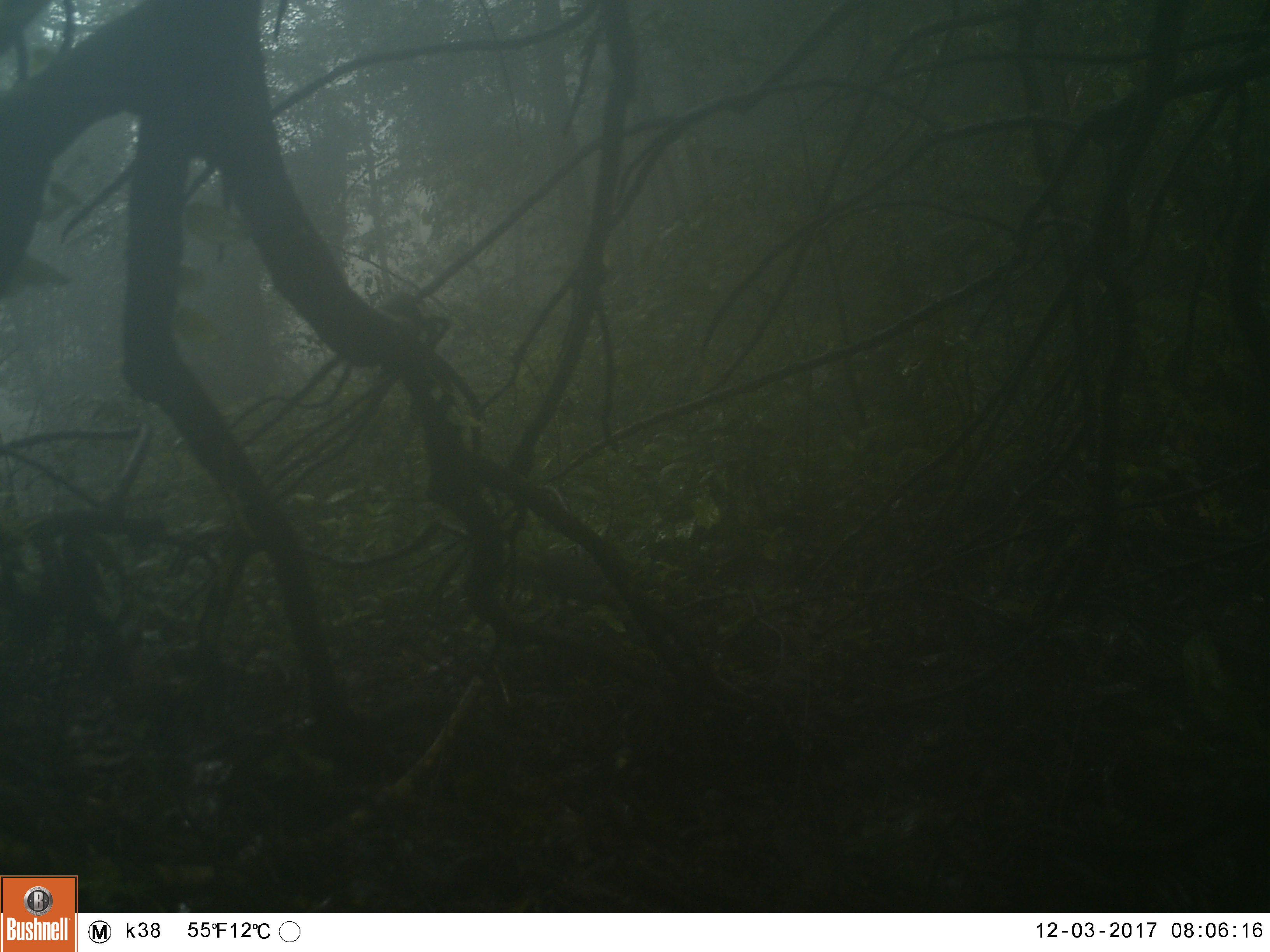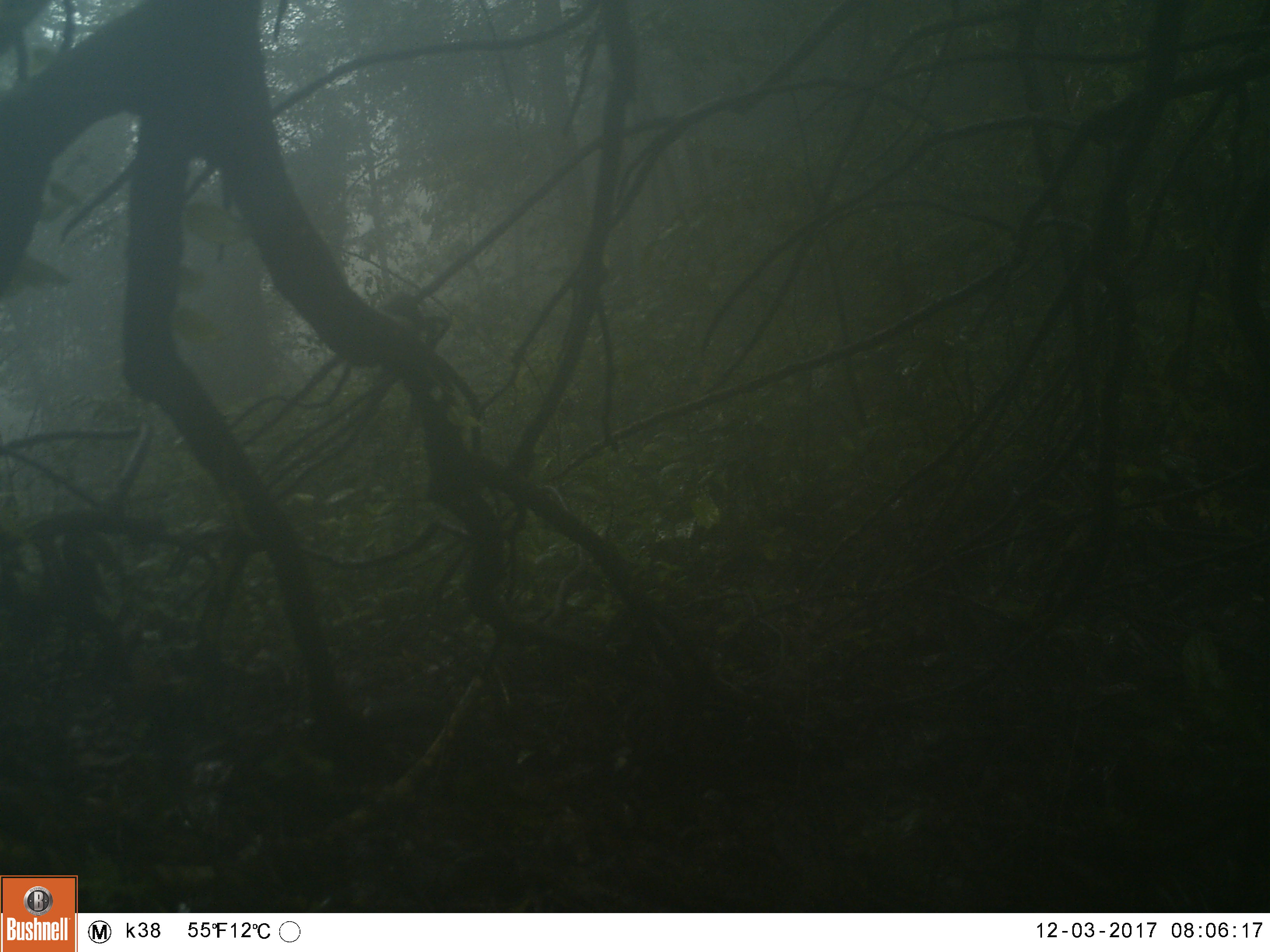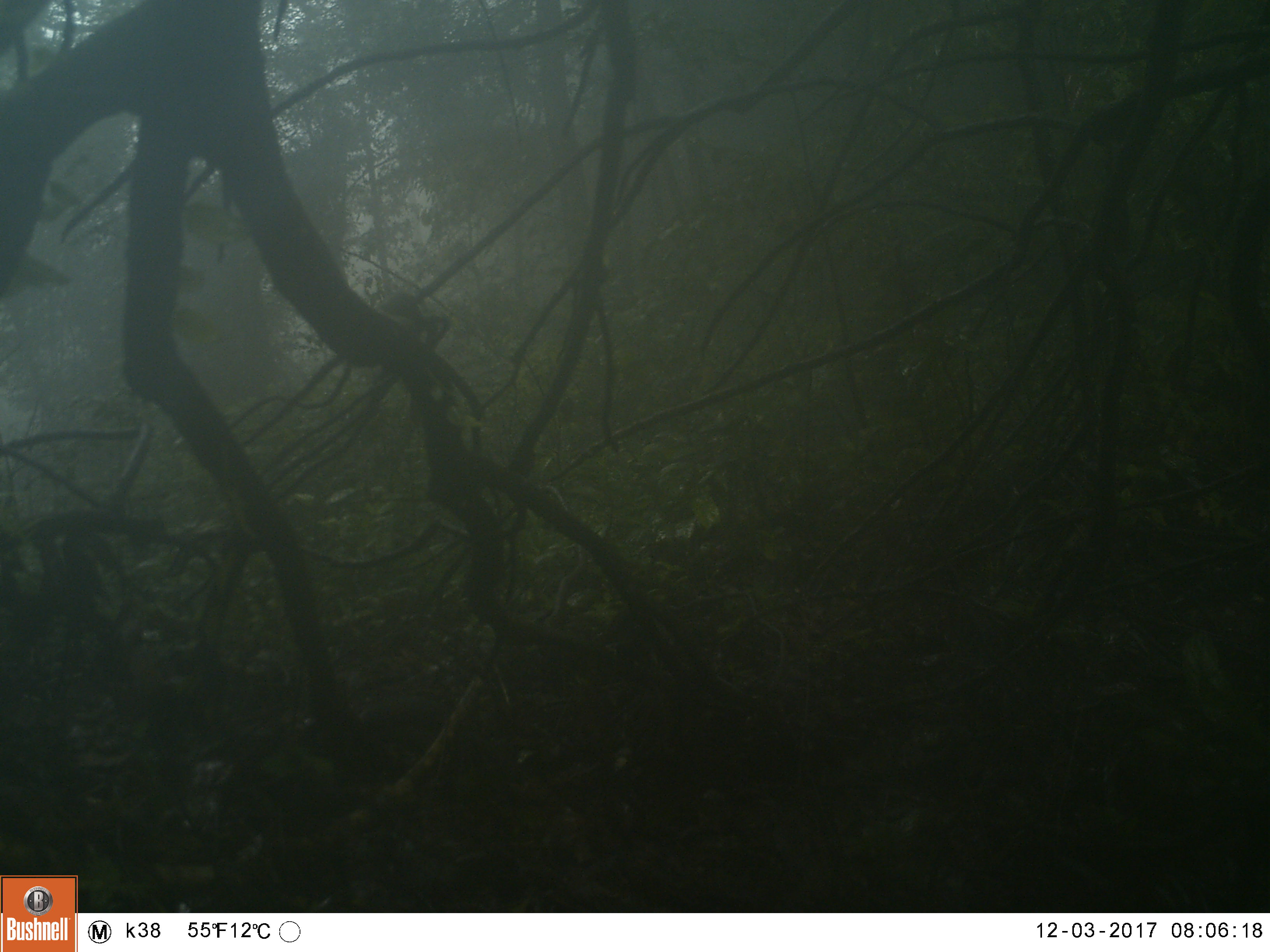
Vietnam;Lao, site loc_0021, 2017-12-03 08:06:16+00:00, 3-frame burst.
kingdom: Animalia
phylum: Chordata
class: Aves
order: Passeriformes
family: Leiothrichidae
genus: Garrulax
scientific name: Garrulax castanotis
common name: rufous-cheeked laughingthrush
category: rufous cheeked laughingthrush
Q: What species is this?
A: Rufous cheeked laughingthrush (rufous-cheeked laughingthrush) (Garrulax castanotis).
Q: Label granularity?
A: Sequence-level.